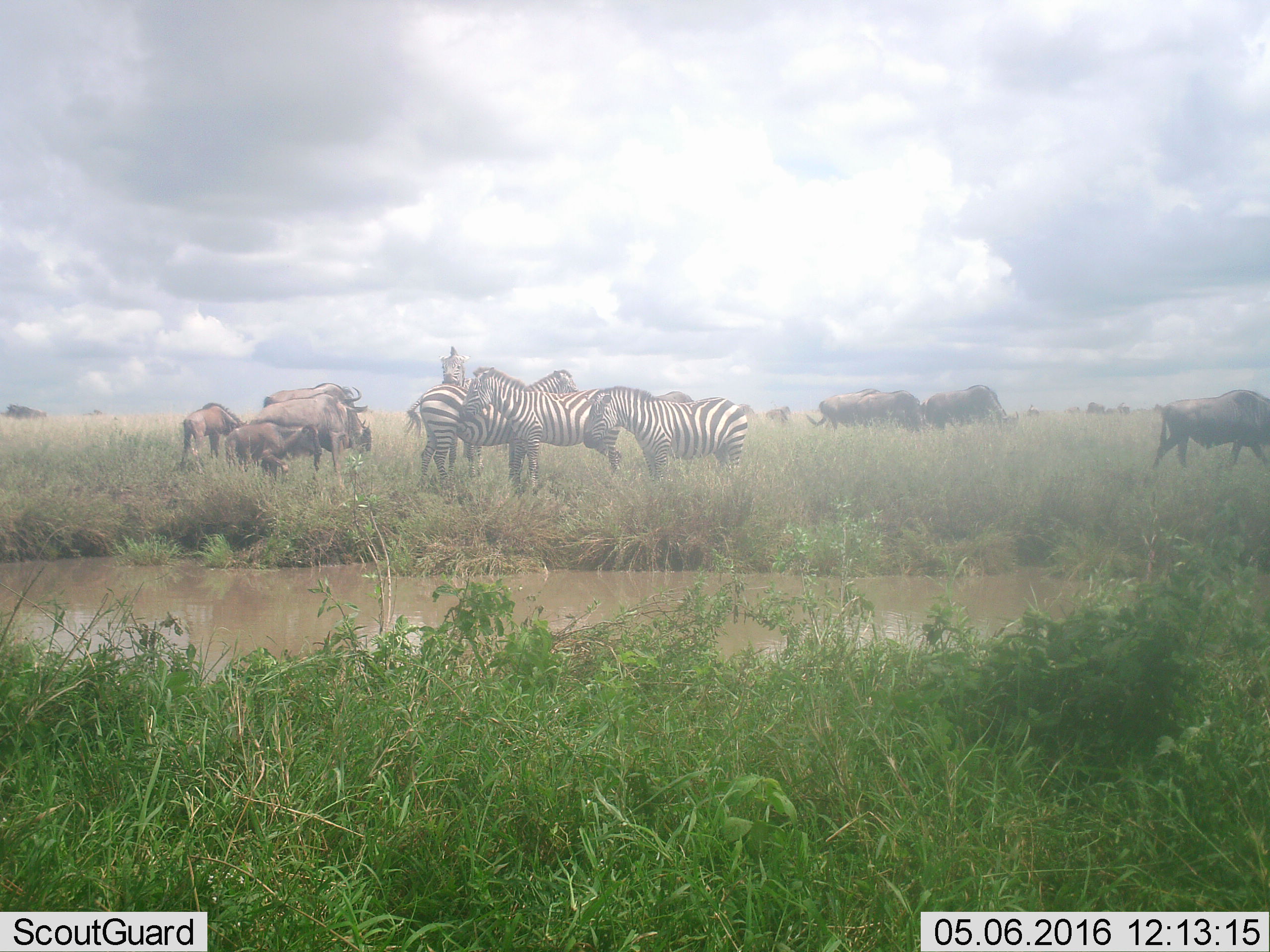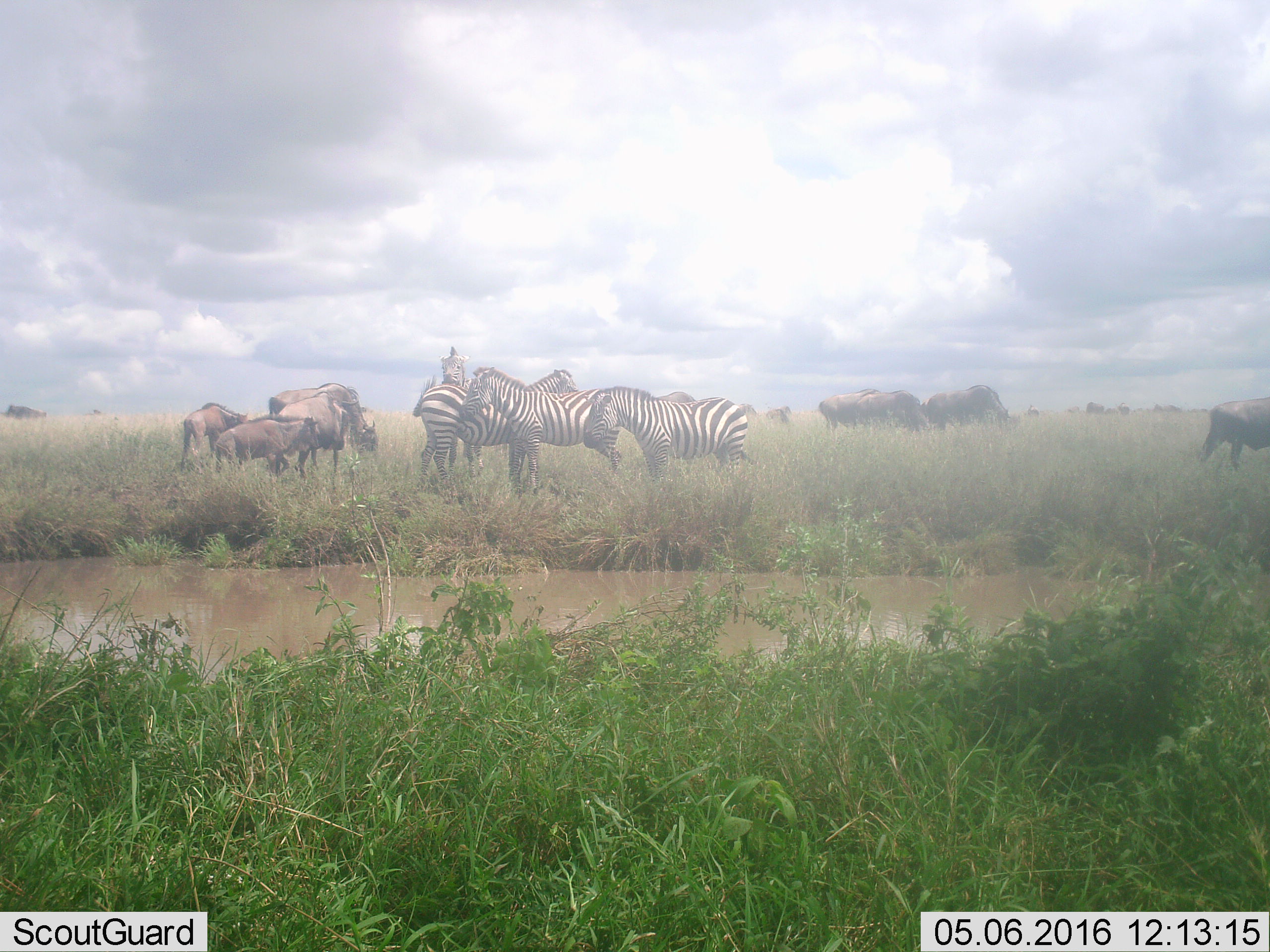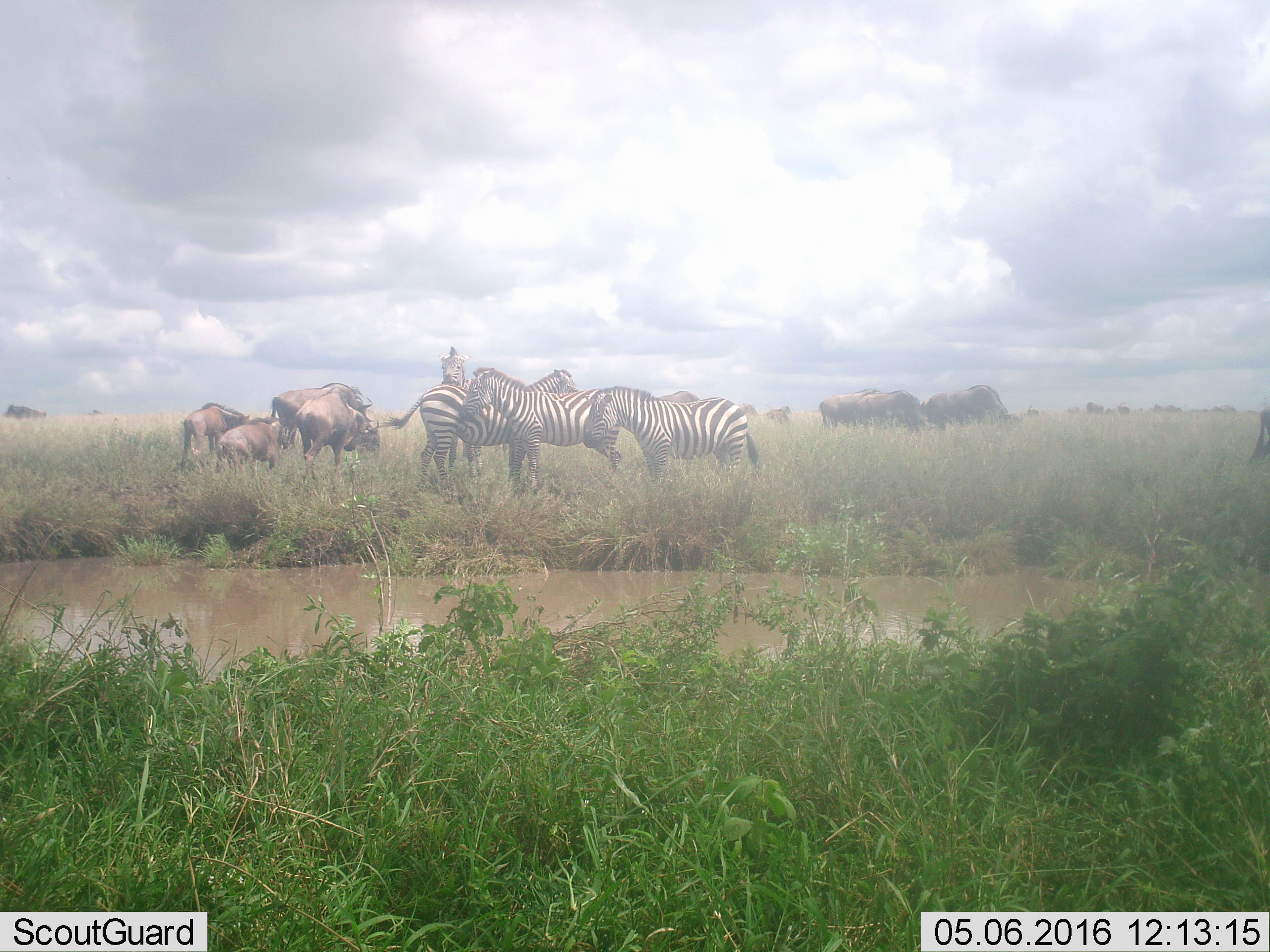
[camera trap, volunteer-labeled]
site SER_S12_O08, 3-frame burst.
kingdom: Animalia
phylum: Chordata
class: Mammalia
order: Artiodactyla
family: Bovidae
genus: Connochaetes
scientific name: Connochaetes taurinus taurinus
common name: blue wildebeest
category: wildebeestblue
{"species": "wildebeestblue (blue wildebeest) (Connochaetes taurinus taurinus)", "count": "11-50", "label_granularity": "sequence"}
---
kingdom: Animalia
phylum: Chordata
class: Mammalia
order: Perissodactyla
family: Equidae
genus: Equus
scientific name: Equus quagga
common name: plains zebra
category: zebraplains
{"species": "zebraplains (plains zebra) (Equus quagga)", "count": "4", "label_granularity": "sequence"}